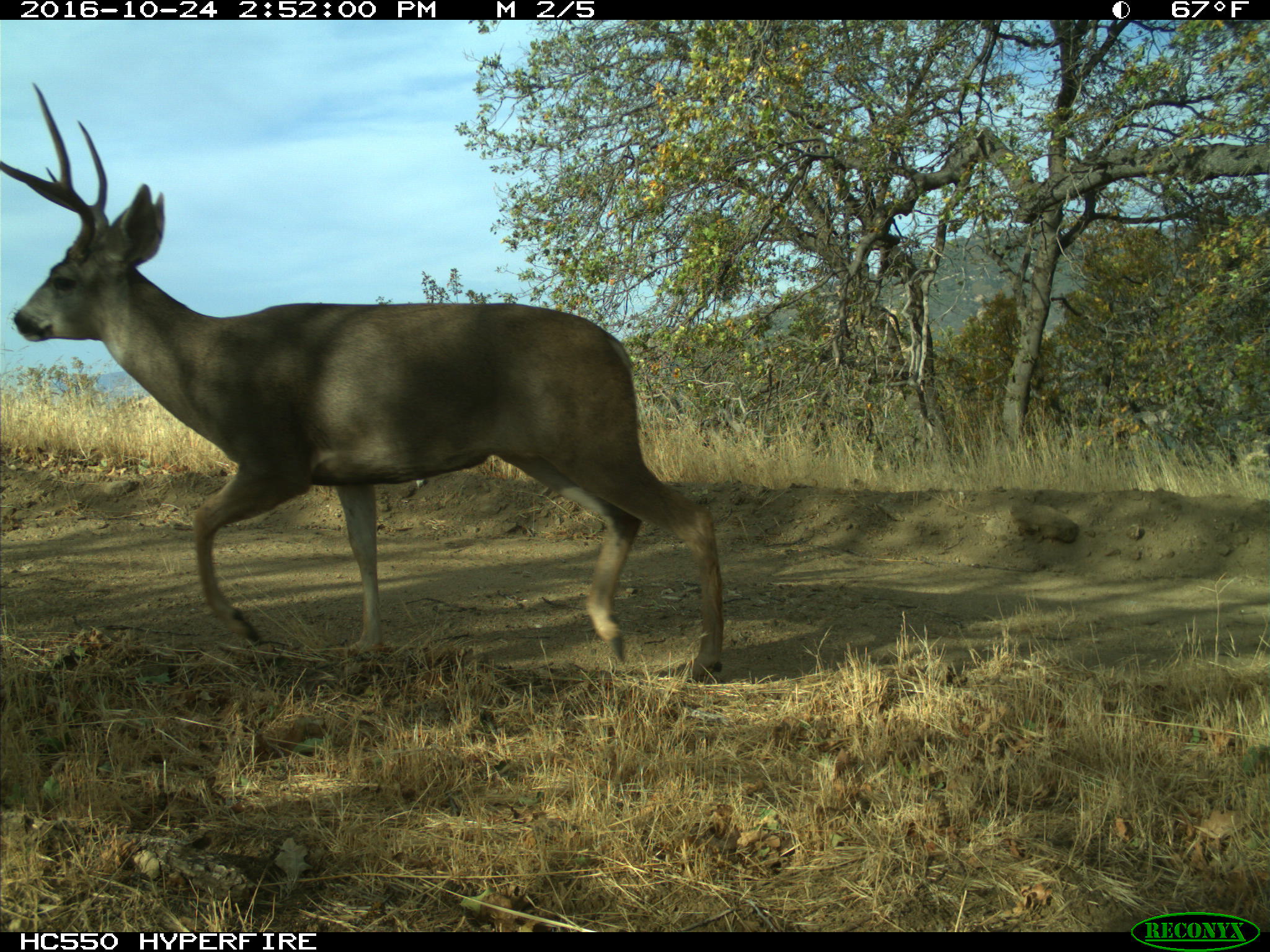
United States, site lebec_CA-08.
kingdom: Animalia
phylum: Chordata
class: Mammalia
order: Artiodactyla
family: Cervidae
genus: Odocoileus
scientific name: Odocoileus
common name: deer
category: unidentified deer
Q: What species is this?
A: Unidentified deer (deer) (Odocoileus).